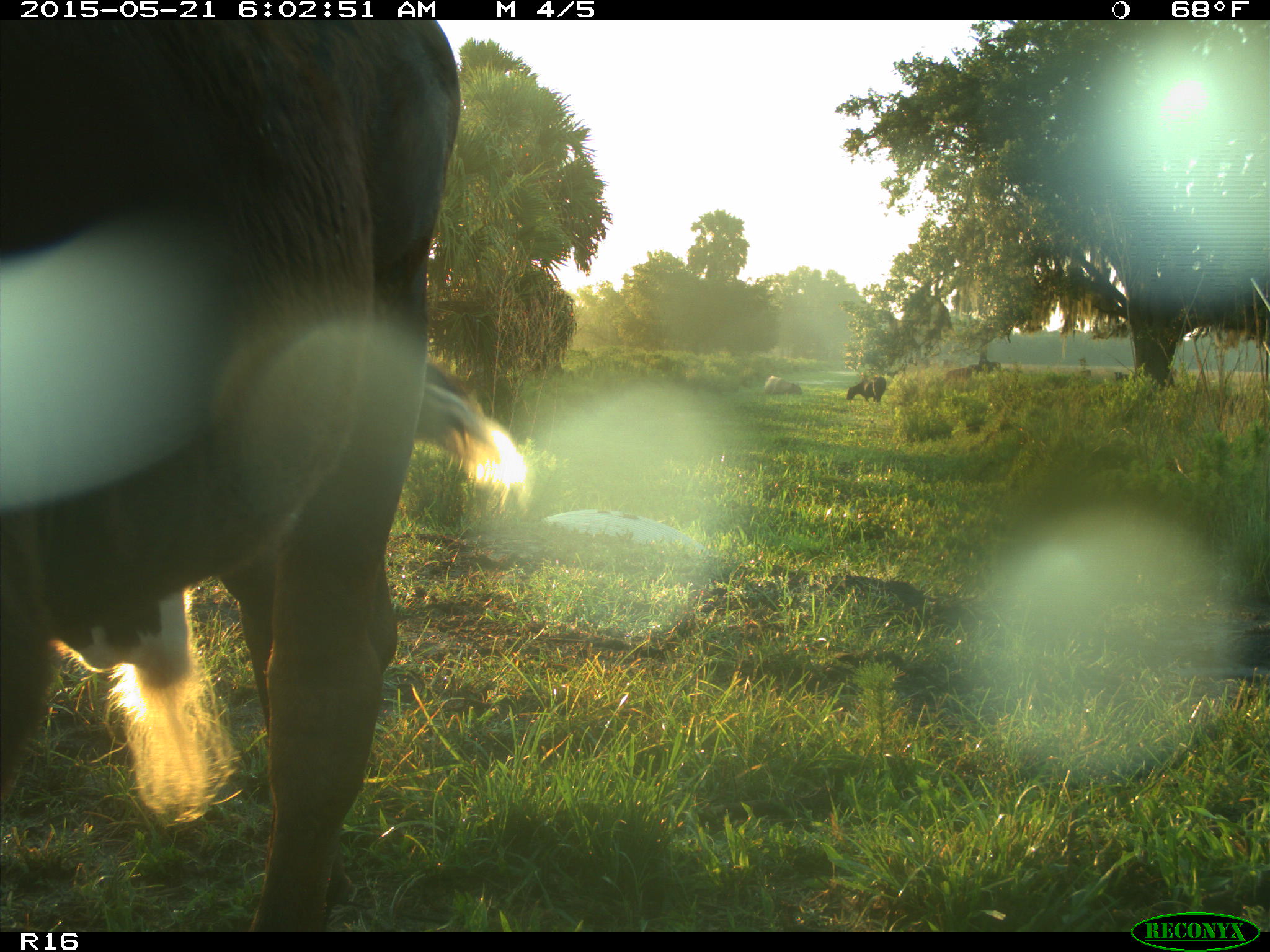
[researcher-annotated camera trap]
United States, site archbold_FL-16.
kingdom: Animalia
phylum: Chordata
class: Mammalia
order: Artiodactyla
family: Bovidae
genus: Bos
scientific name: Bos taurus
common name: domestic cow